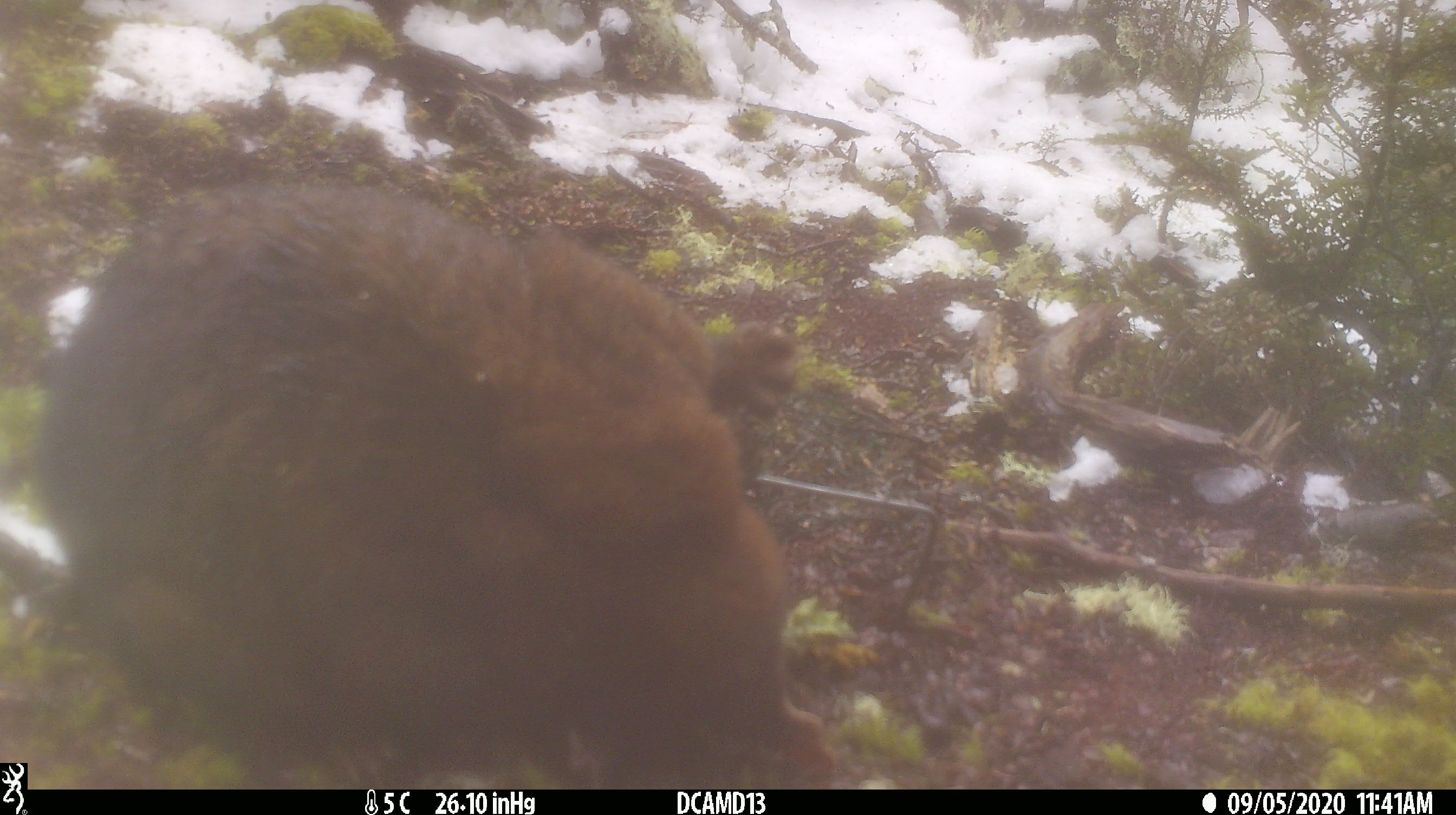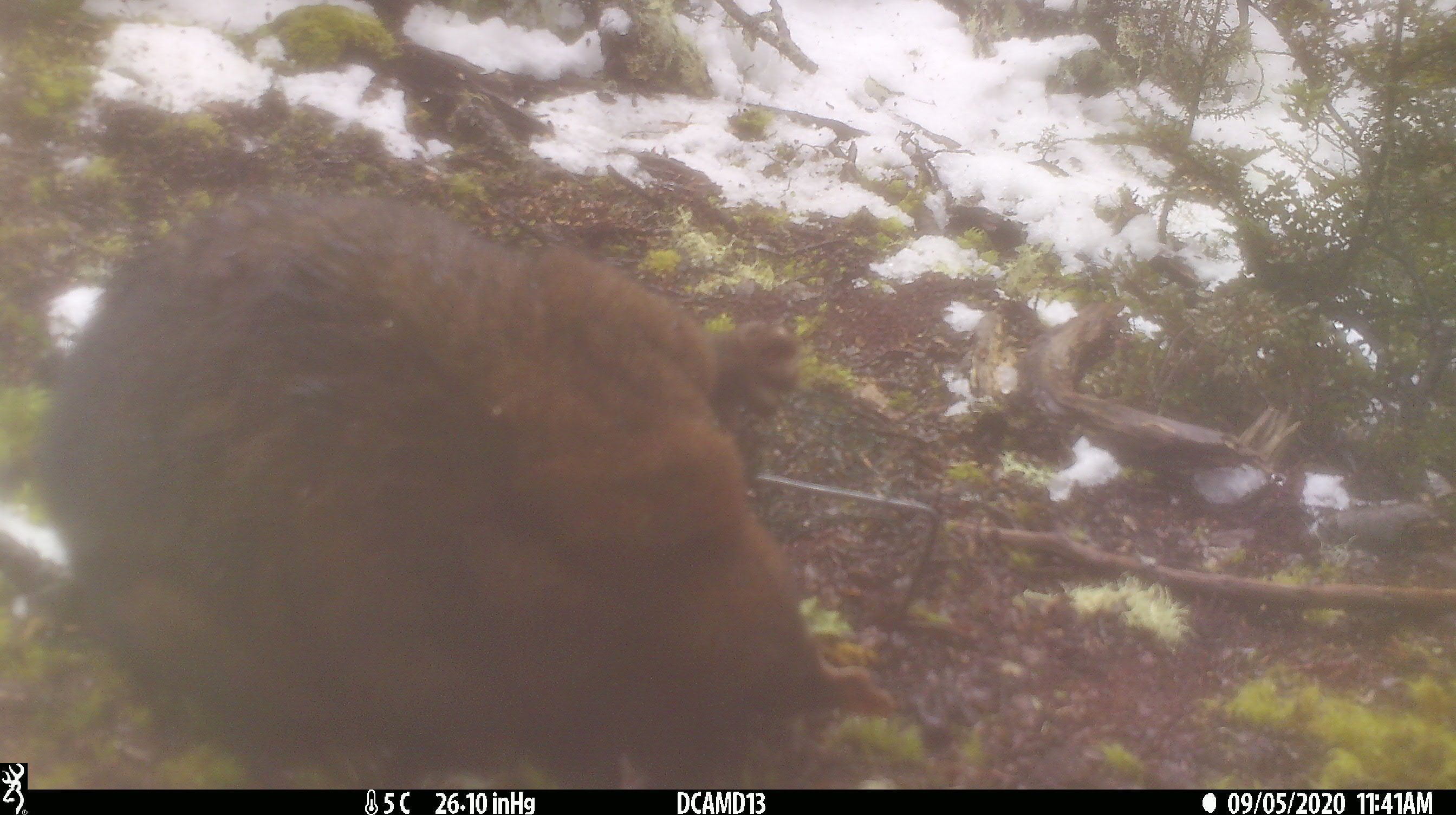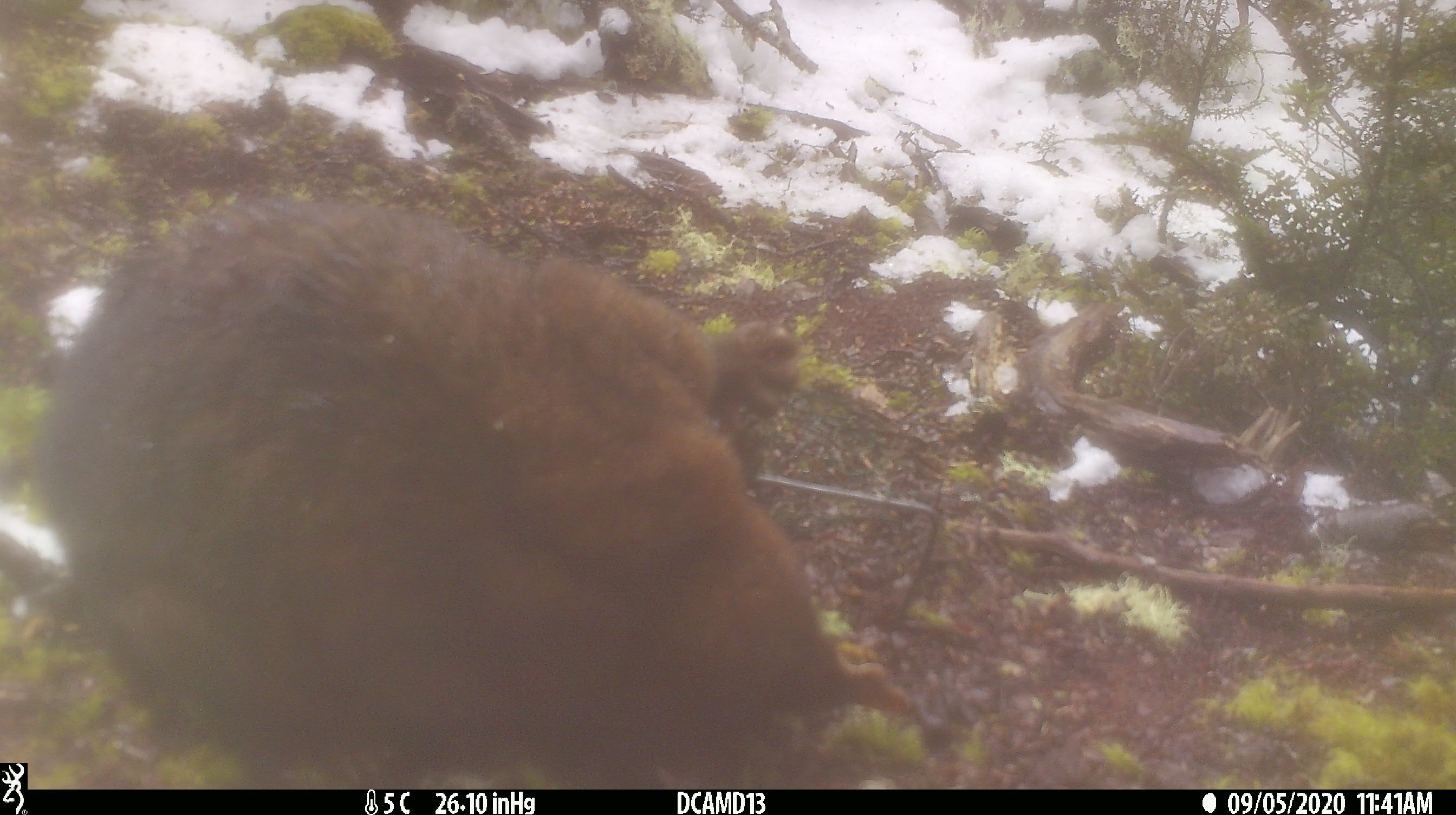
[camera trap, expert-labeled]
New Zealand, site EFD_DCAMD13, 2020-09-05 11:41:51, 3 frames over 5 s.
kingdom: Animalia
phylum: Chordata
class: Mammalia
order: Diprotodontia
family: Phalangeridae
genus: Trichosurus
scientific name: Trichosurus vulpecula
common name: common brushtail possum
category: possum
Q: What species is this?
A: Possum (common brushtail possum) (Trichosurus vulpecula).